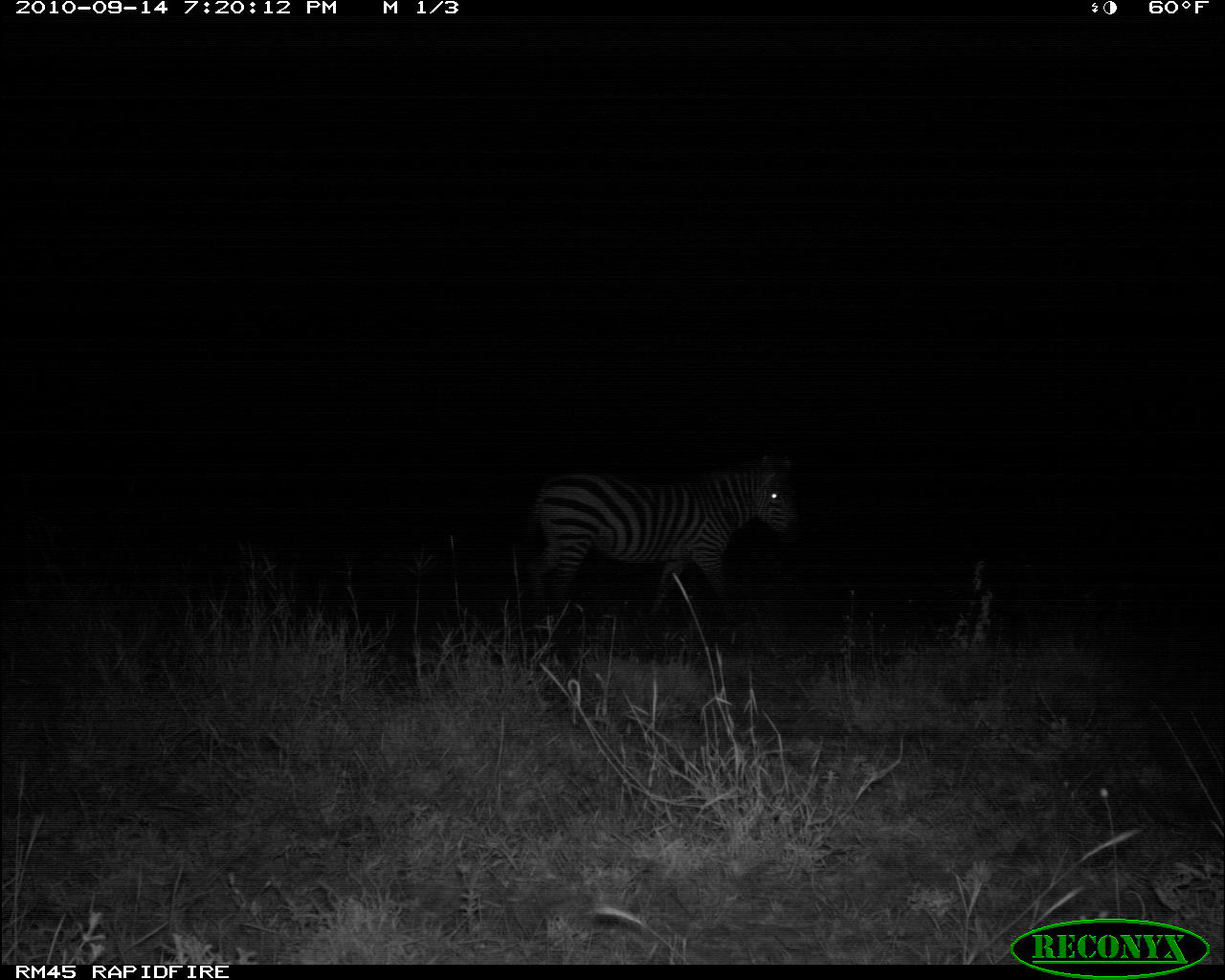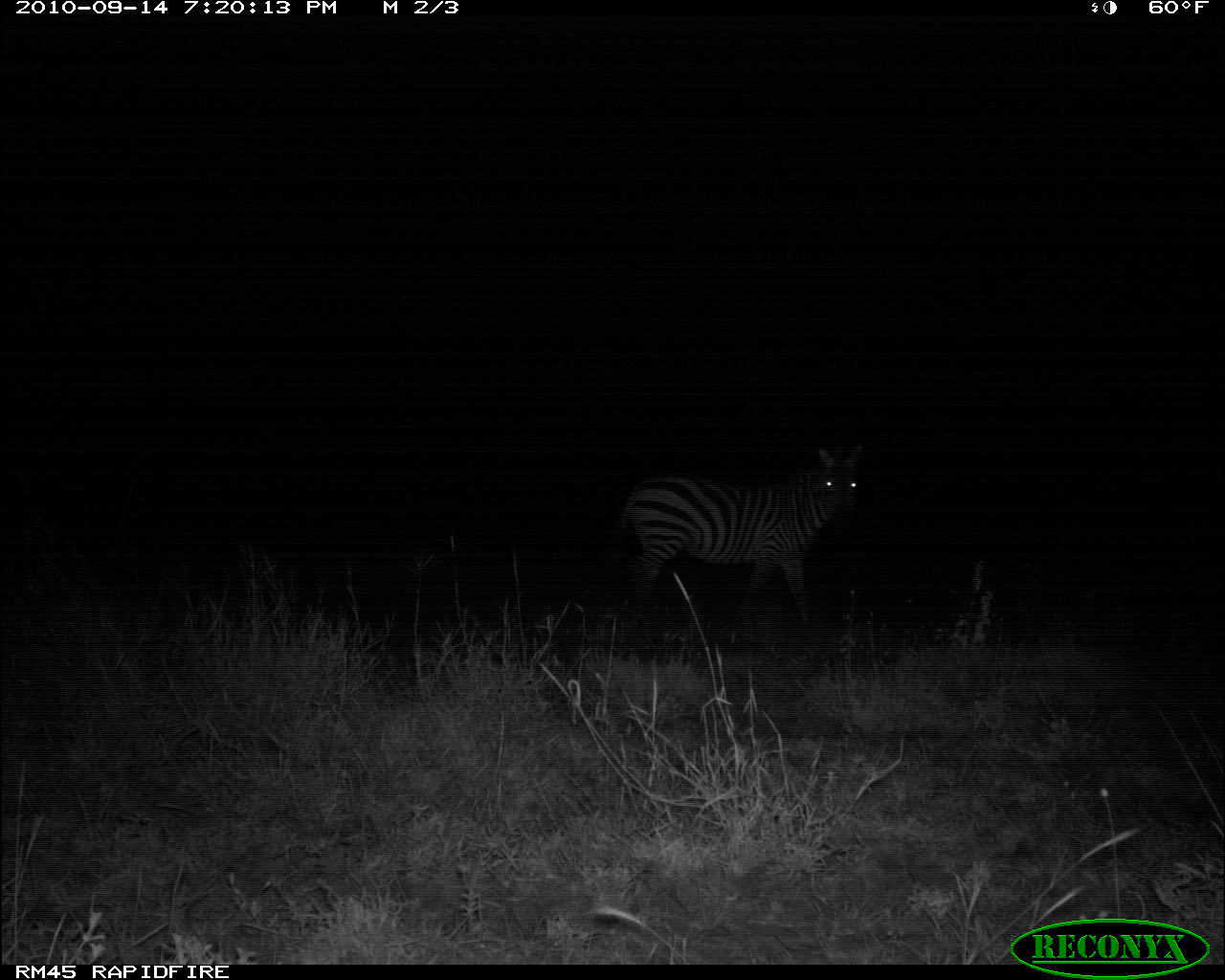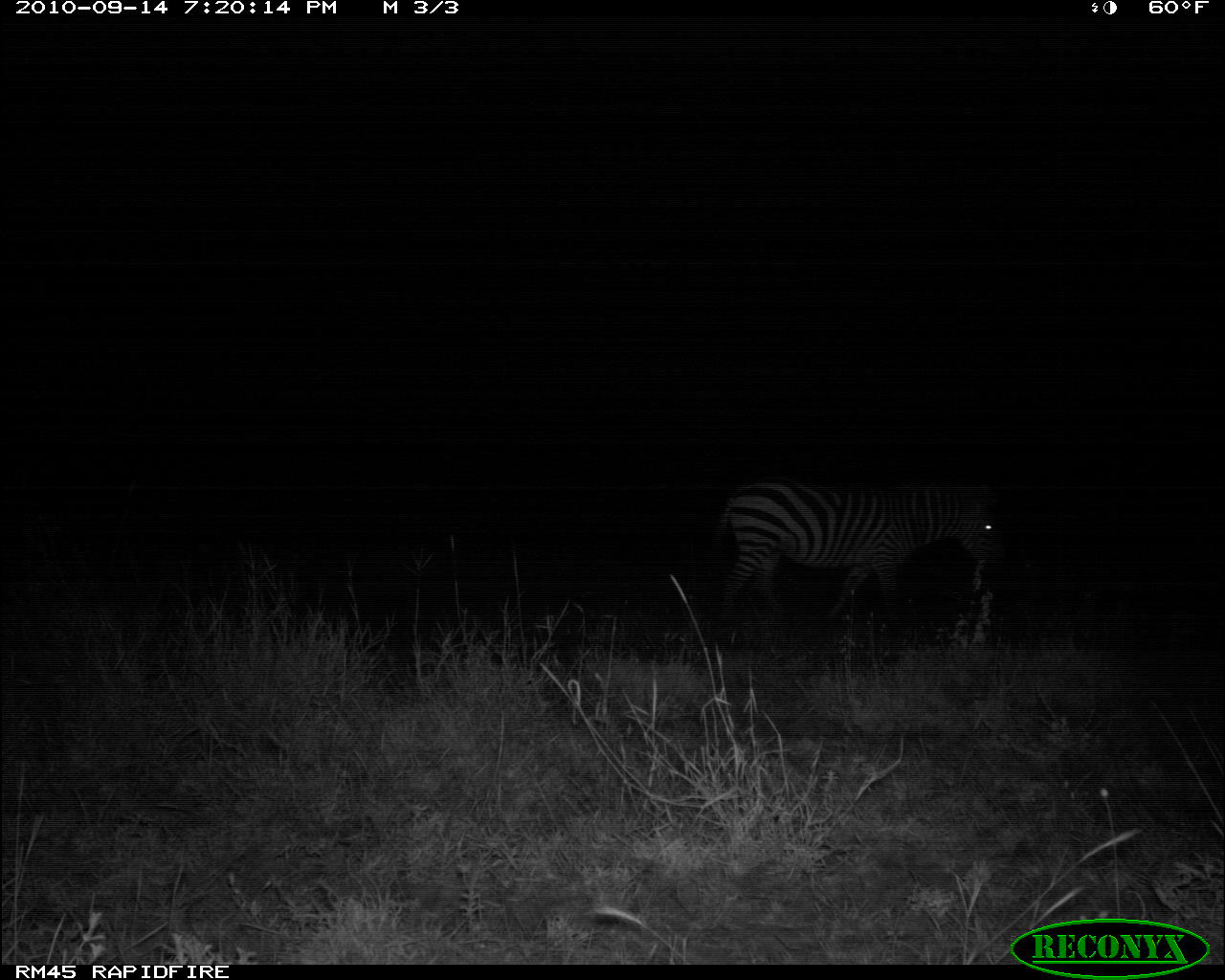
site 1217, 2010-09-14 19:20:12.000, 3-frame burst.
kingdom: Animalia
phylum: Chordata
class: Mammalia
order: Perissodactyla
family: Equidae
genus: Equus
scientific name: Equus quagga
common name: plains zebra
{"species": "Equus quagga (plains zebra)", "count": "1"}